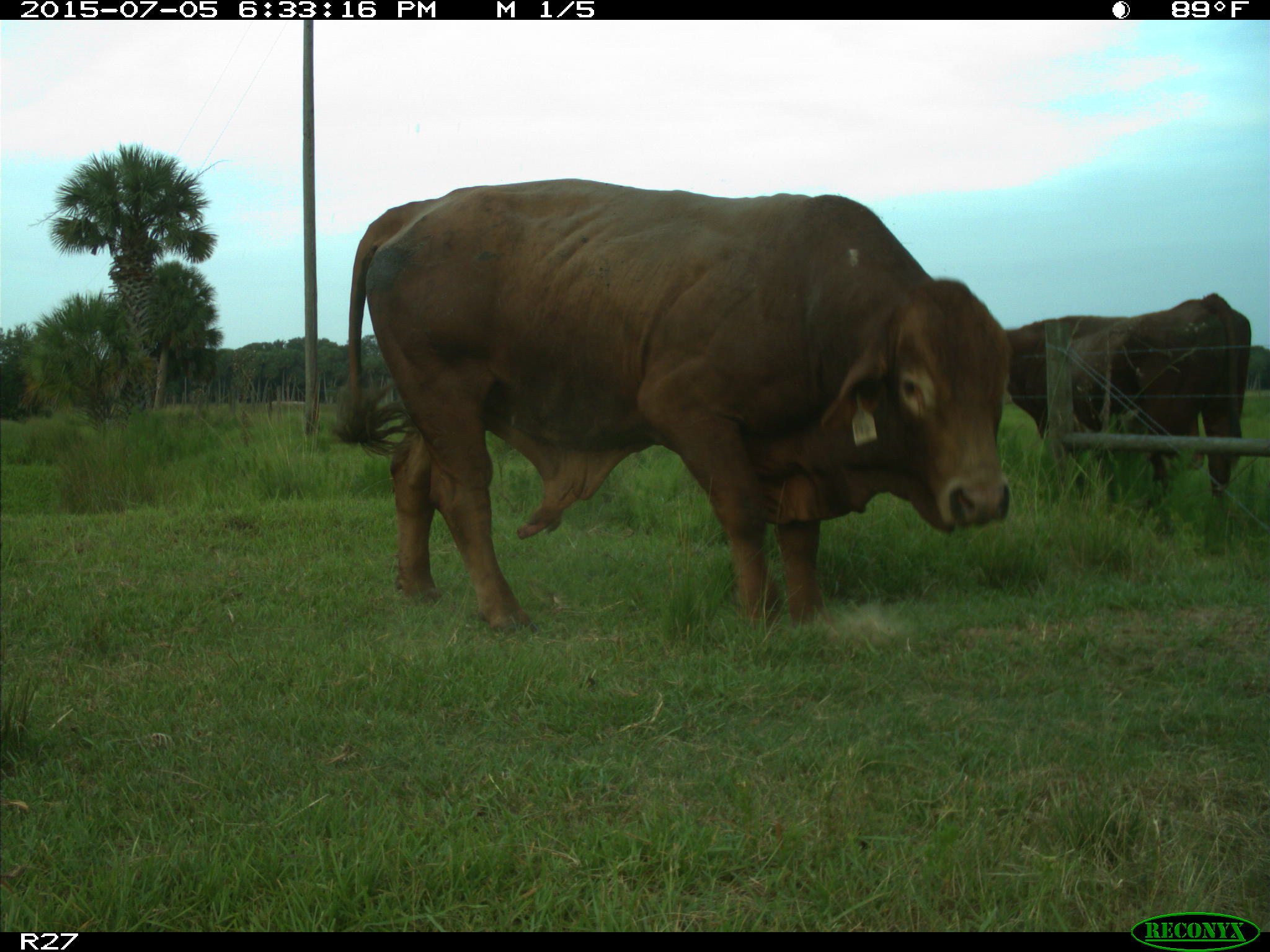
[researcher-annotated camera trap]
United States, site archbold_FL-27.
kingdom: Animalia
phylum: Chordata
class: Mammalia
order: Artiodactyla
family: Bovidae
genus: Bos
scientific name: Bos taurus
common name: domestic cow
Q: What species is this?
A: Bos taurus (domestic cow).